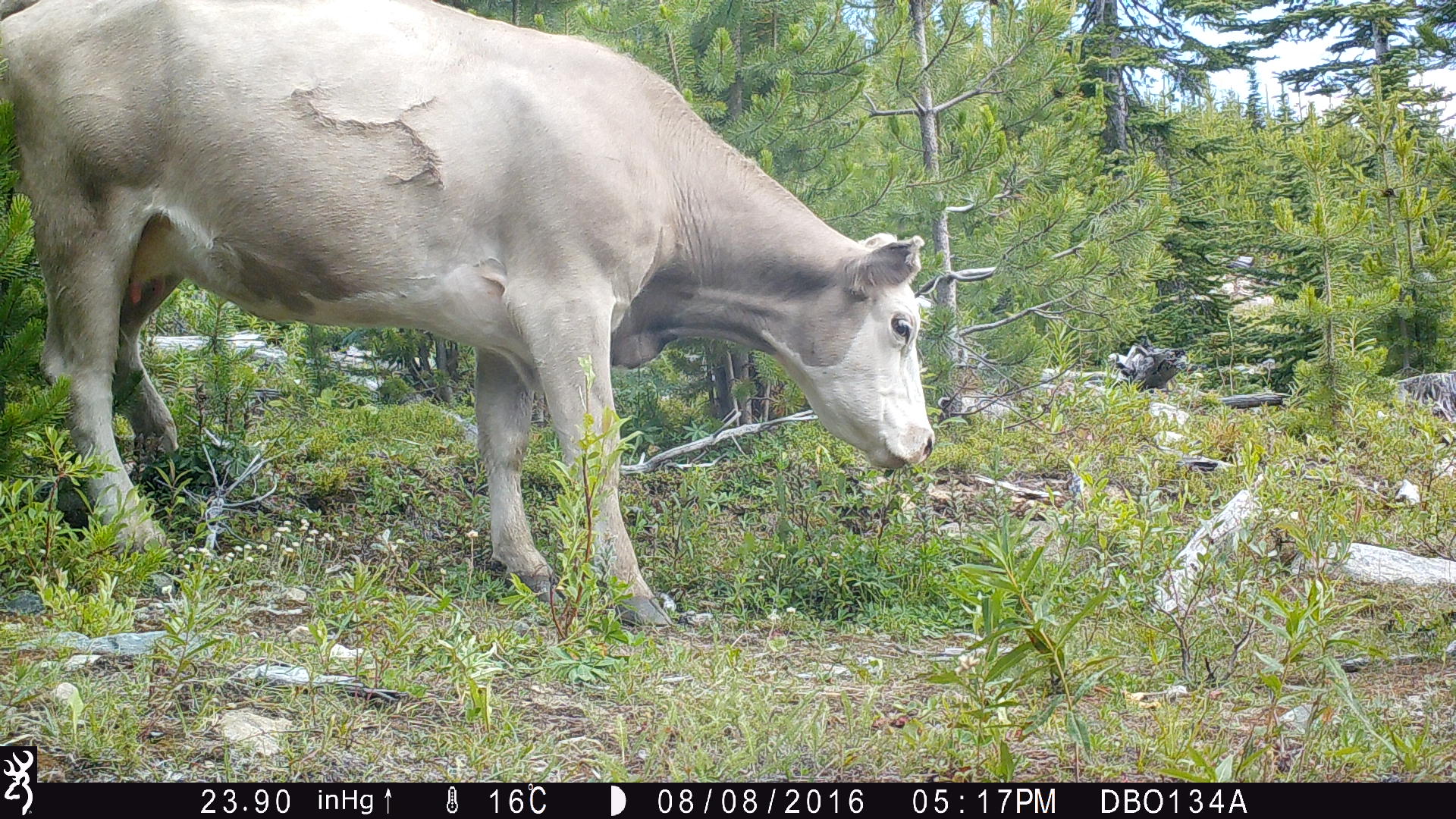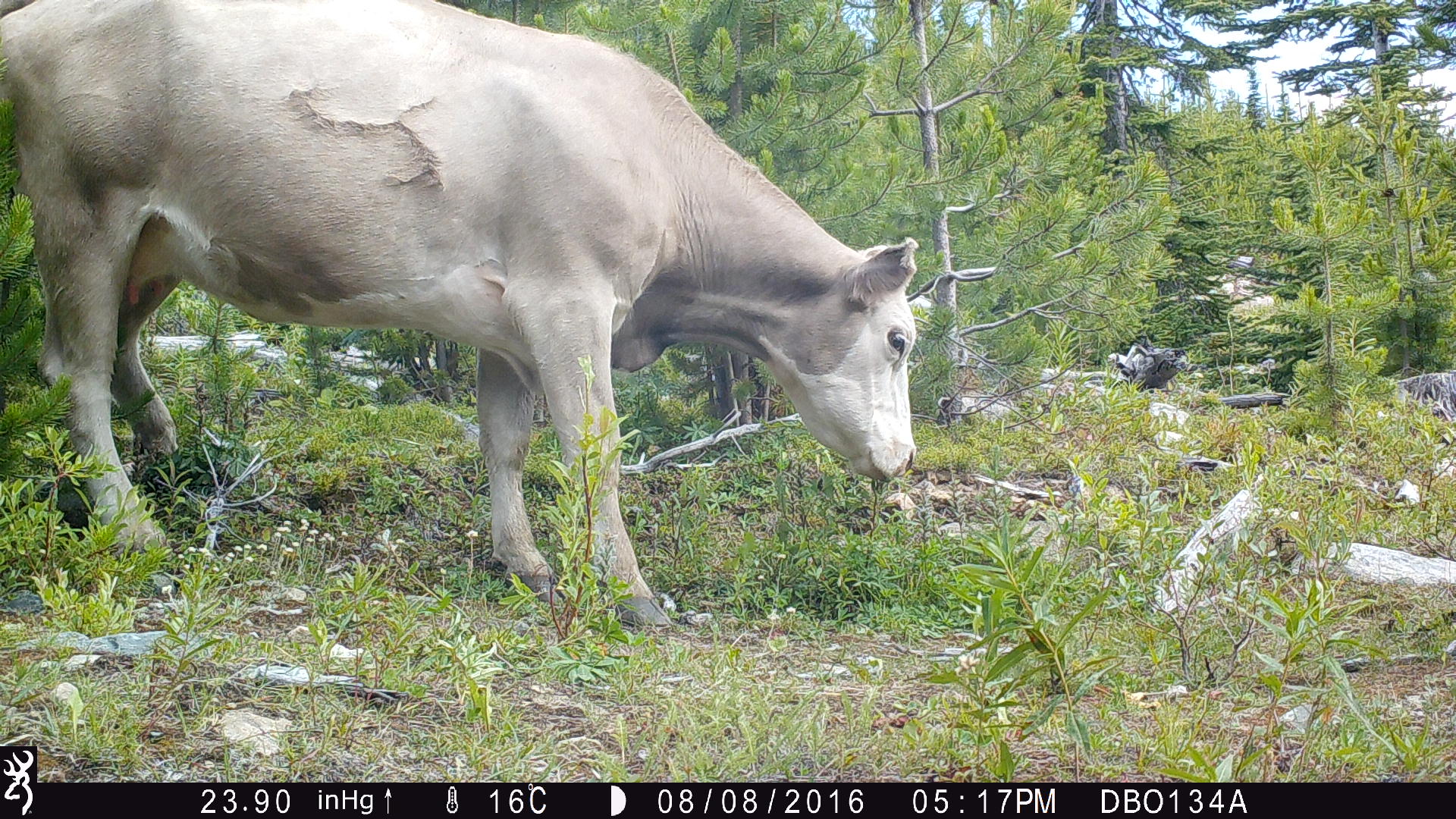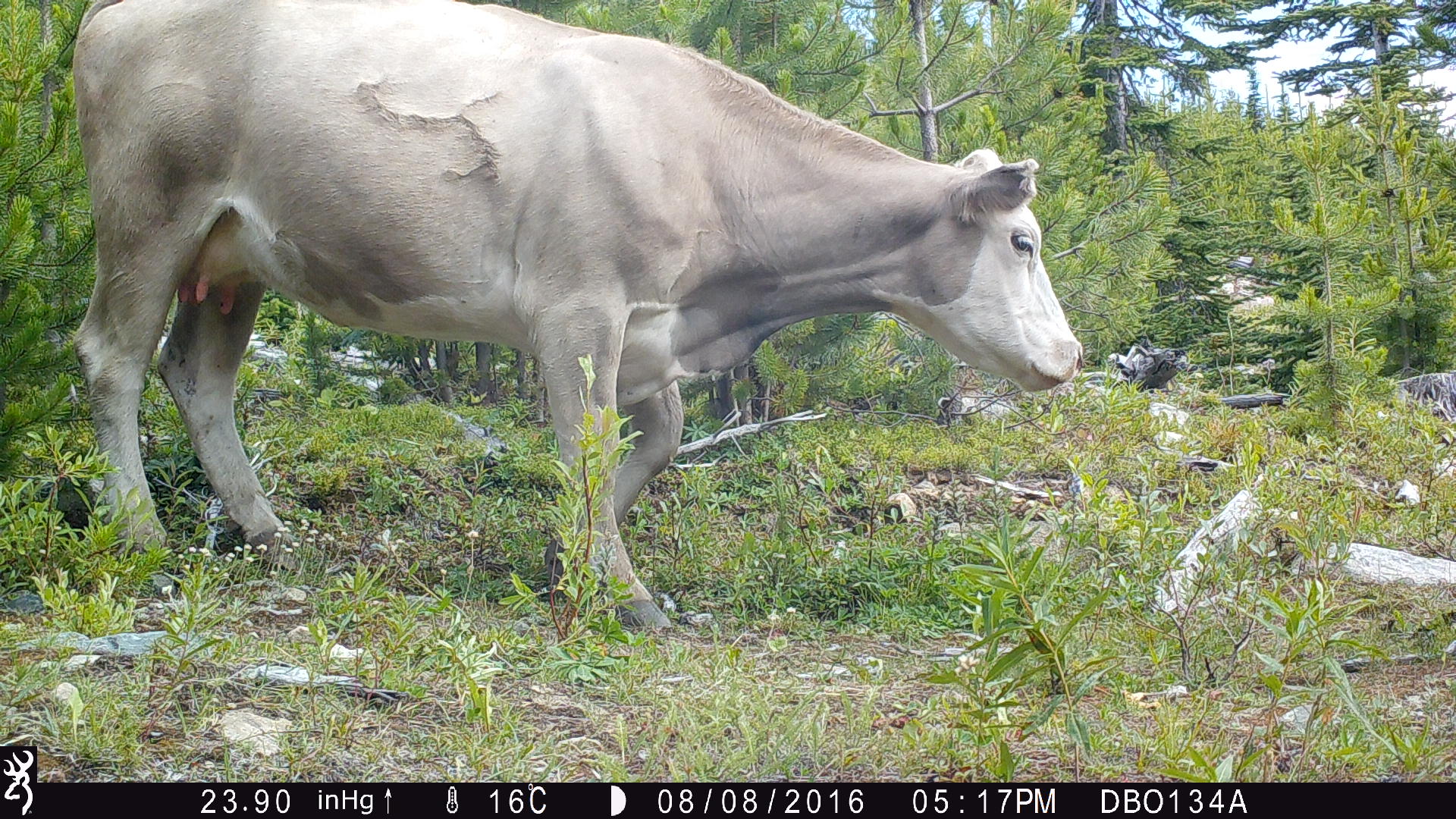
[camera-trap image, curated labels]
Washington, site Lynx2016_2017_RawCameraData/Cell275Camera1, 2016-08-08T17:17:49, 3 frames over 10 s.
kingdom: Animalia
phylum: Chordata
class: Mammalia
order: Artiodactyla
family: Bovidae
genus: Bos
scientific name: Bos taurus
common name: domestic cattle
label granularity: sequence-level